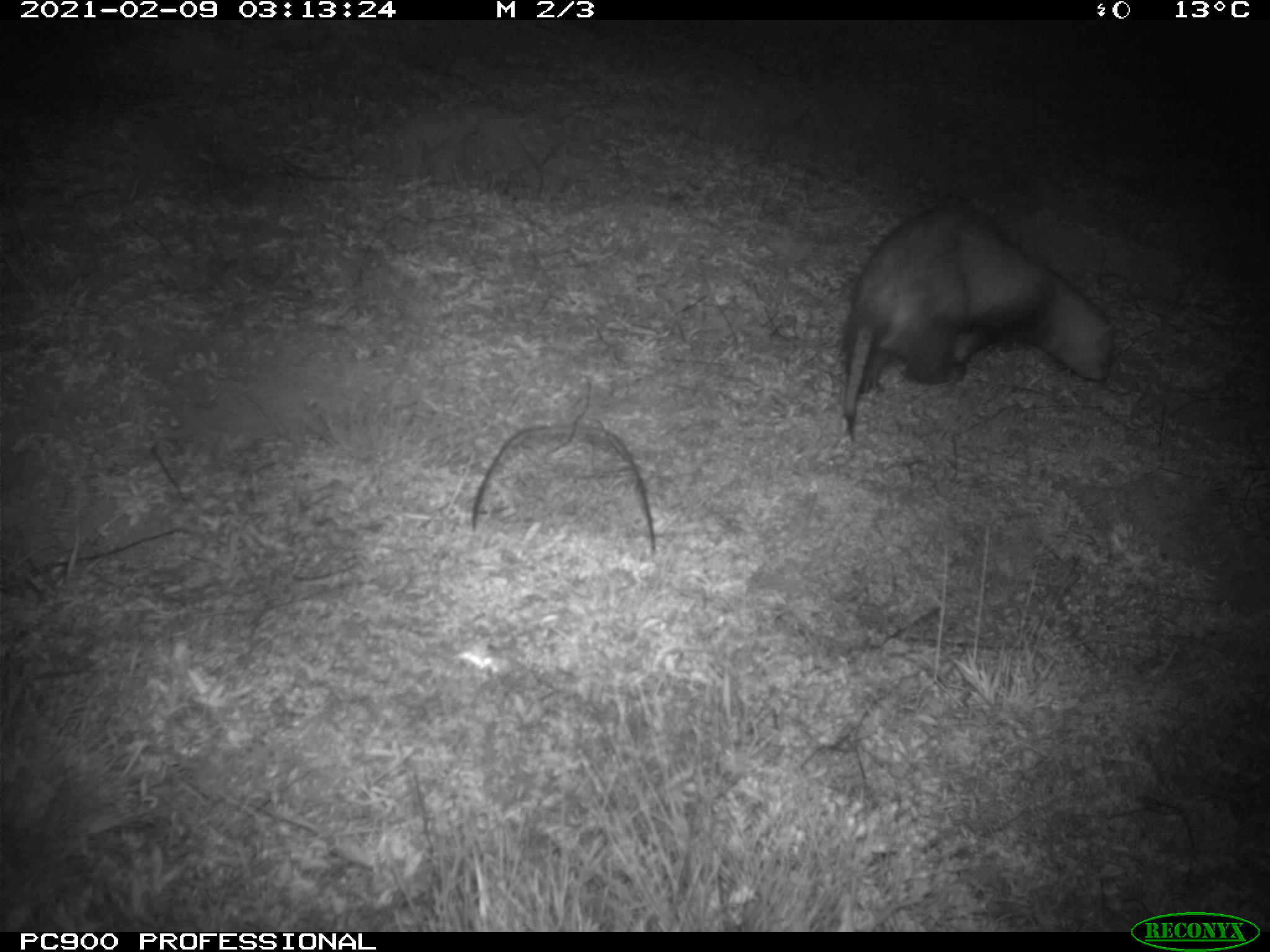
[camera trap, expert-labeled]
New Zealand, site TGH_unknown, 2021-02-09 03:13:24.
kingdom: Animalia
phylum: Chordata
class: Mammalia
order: Carnivora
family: Mustelidae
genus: Mustela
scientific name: Mustela furo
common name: ferret